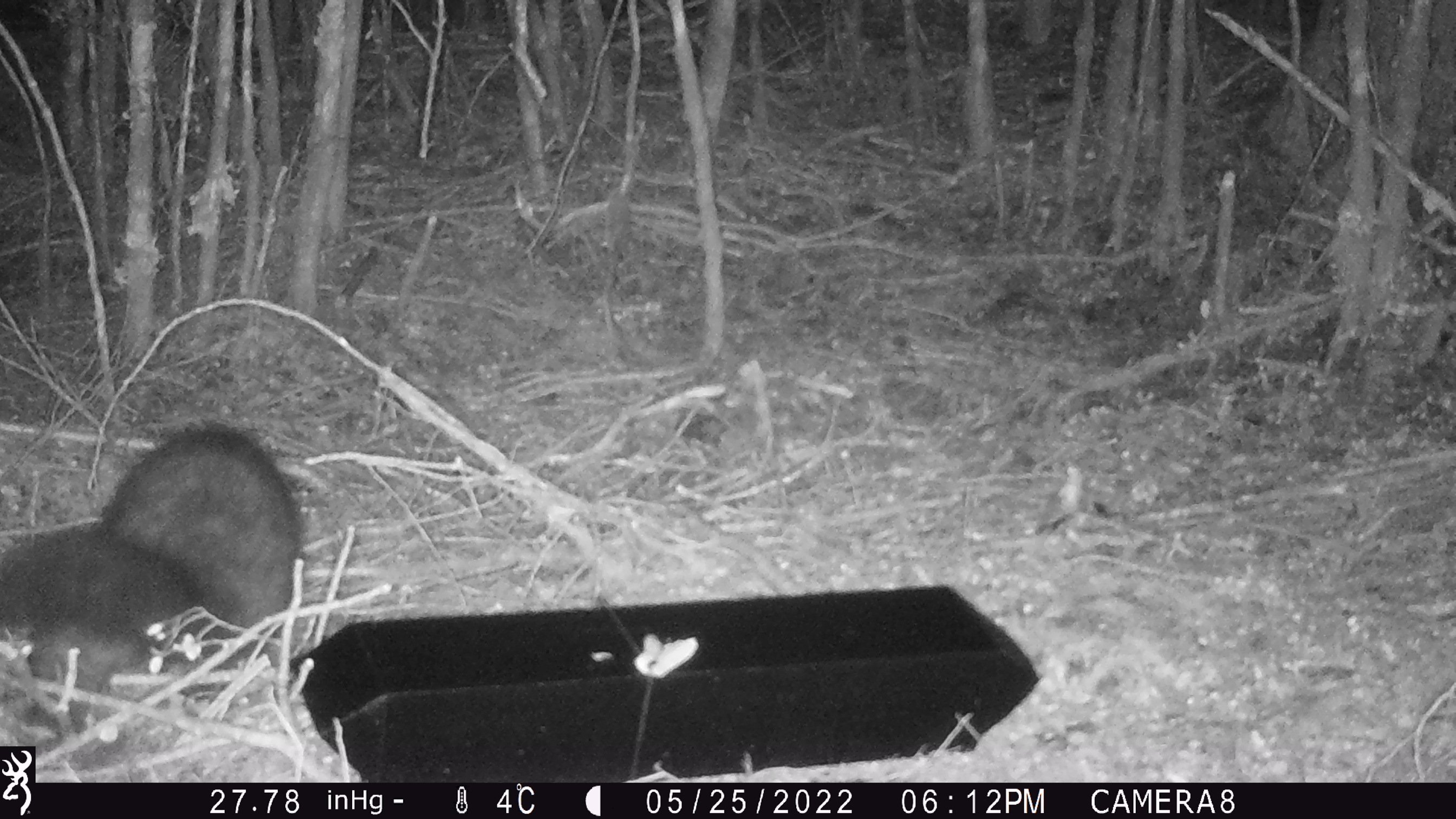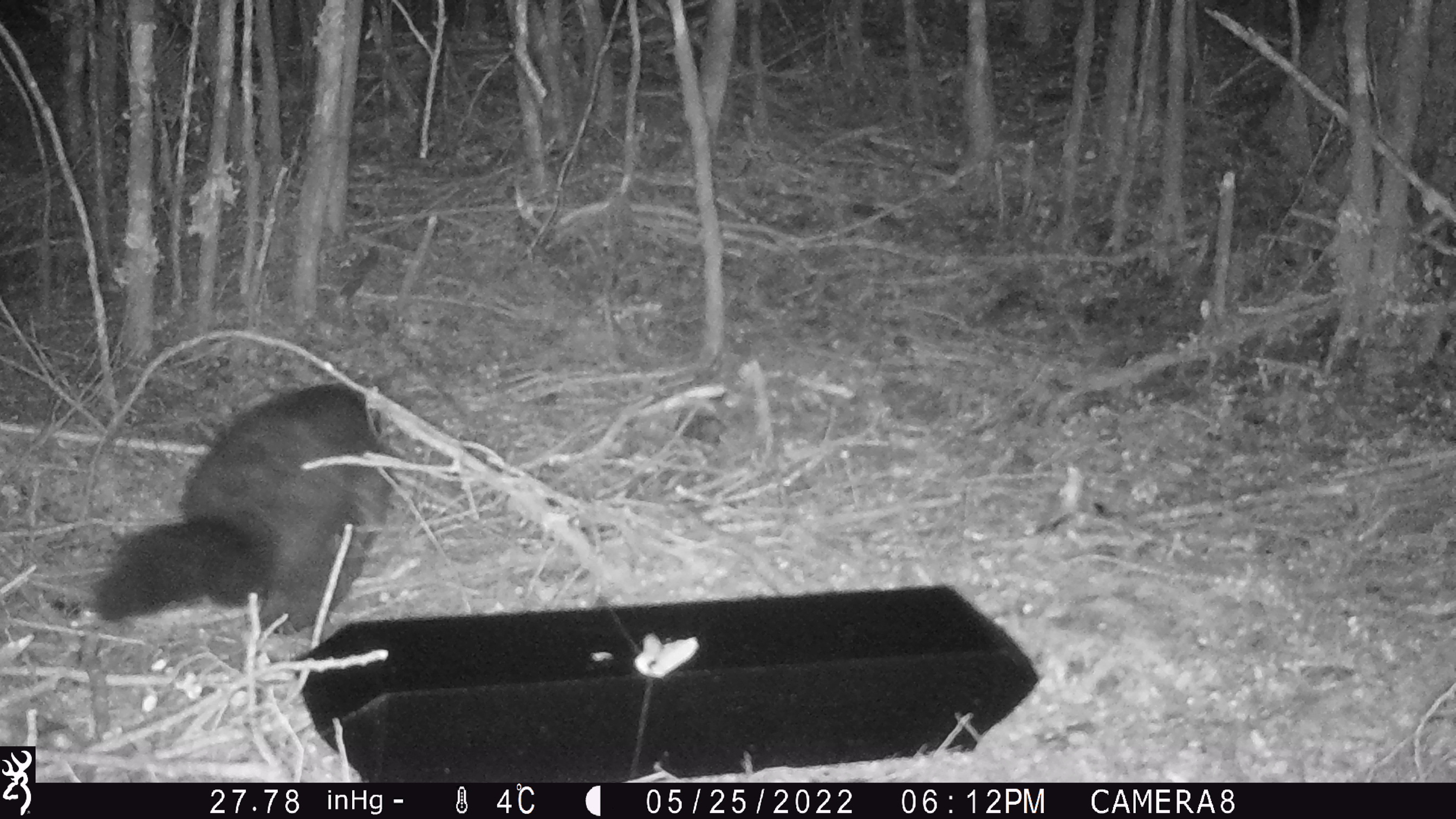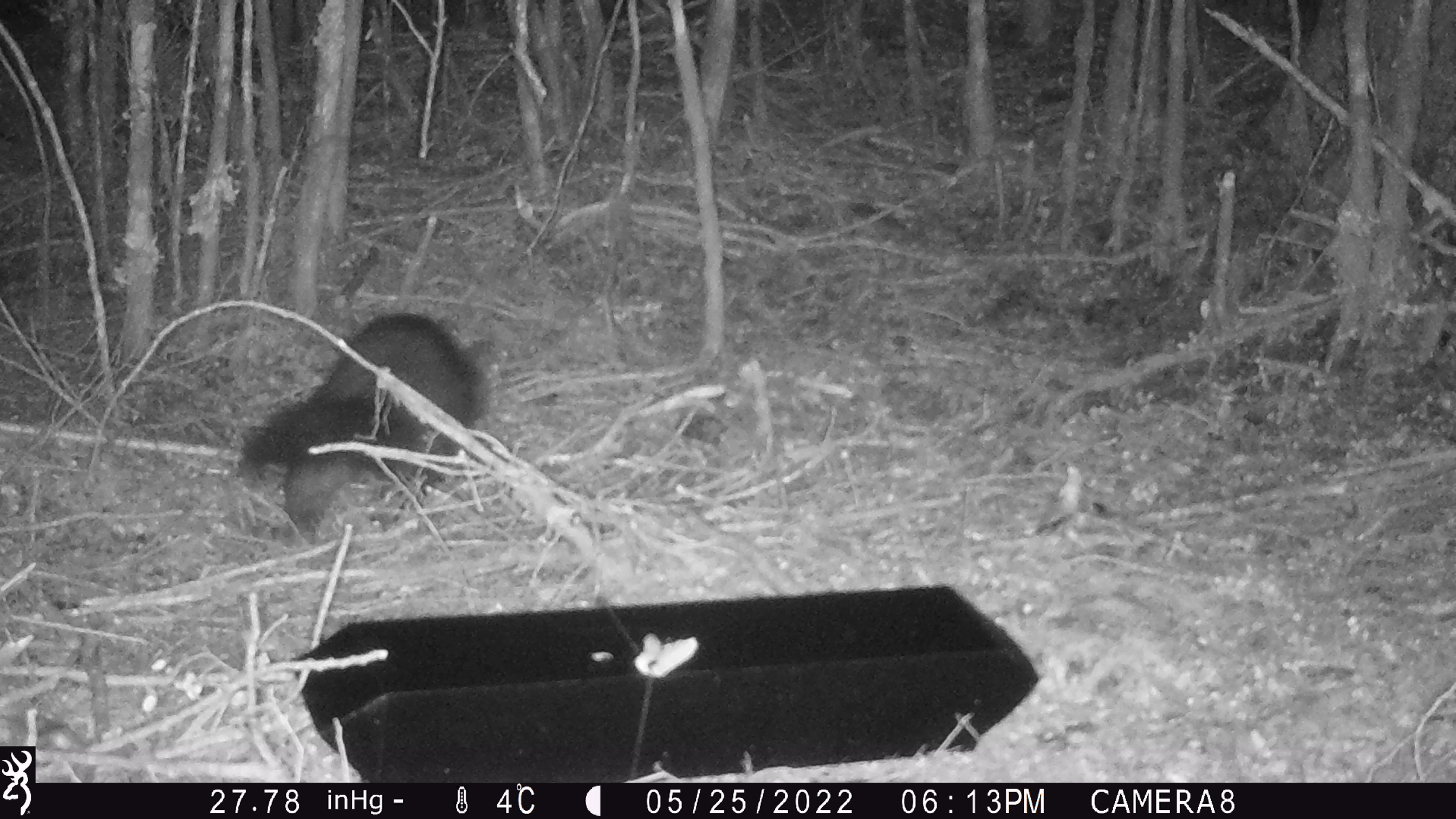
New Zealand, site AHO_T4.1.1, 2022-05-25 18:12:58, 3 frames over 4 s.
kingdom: Animalia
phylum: Chordata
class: Mammalia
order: Diprotodontia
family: Phalangeridae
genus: Trichosurus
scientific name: Trichosurus vulpecula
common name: common brushtail possum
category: possum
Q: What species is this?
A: Possum (common brushtail possum) (Trichosurus vulpecula).